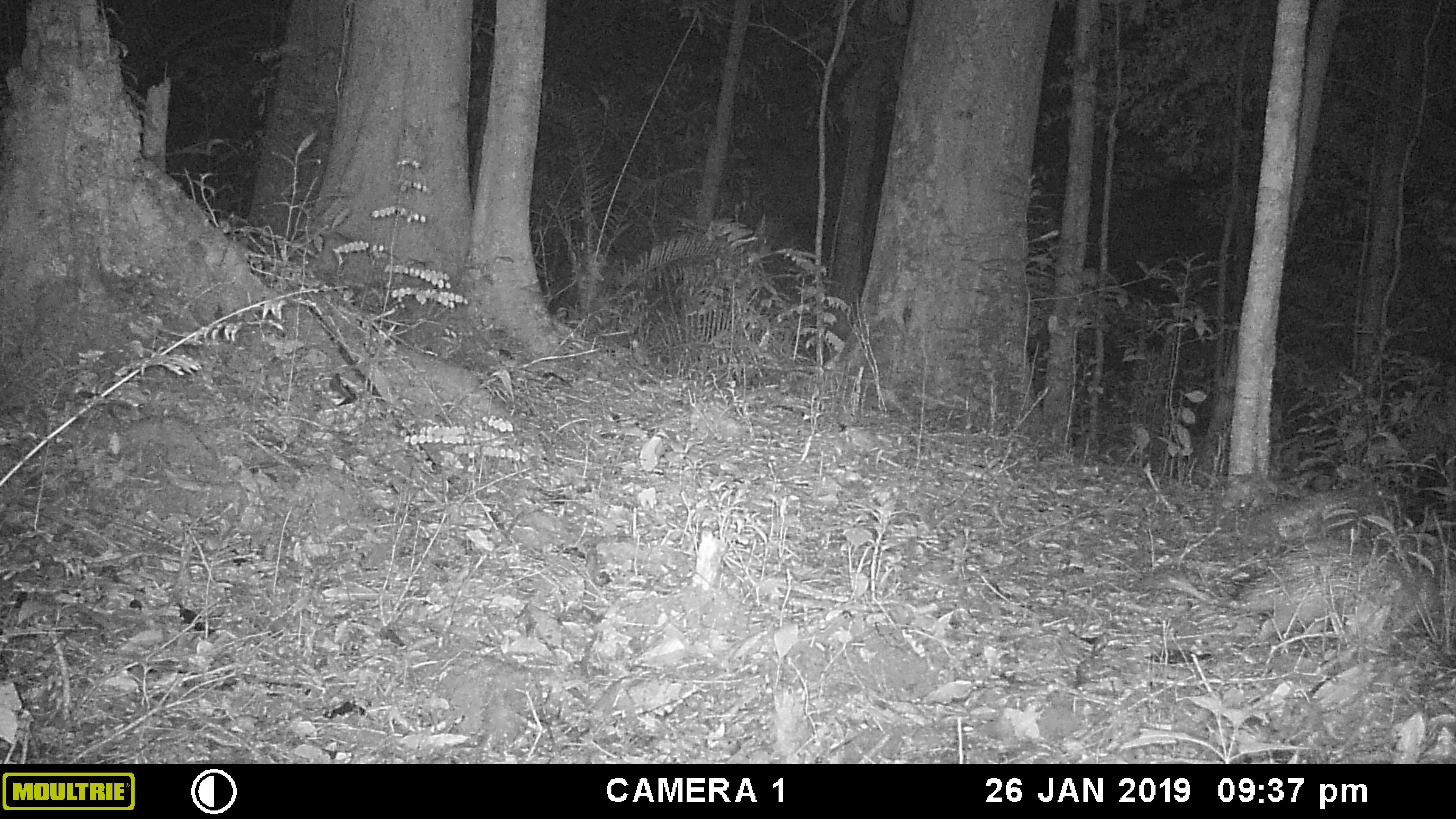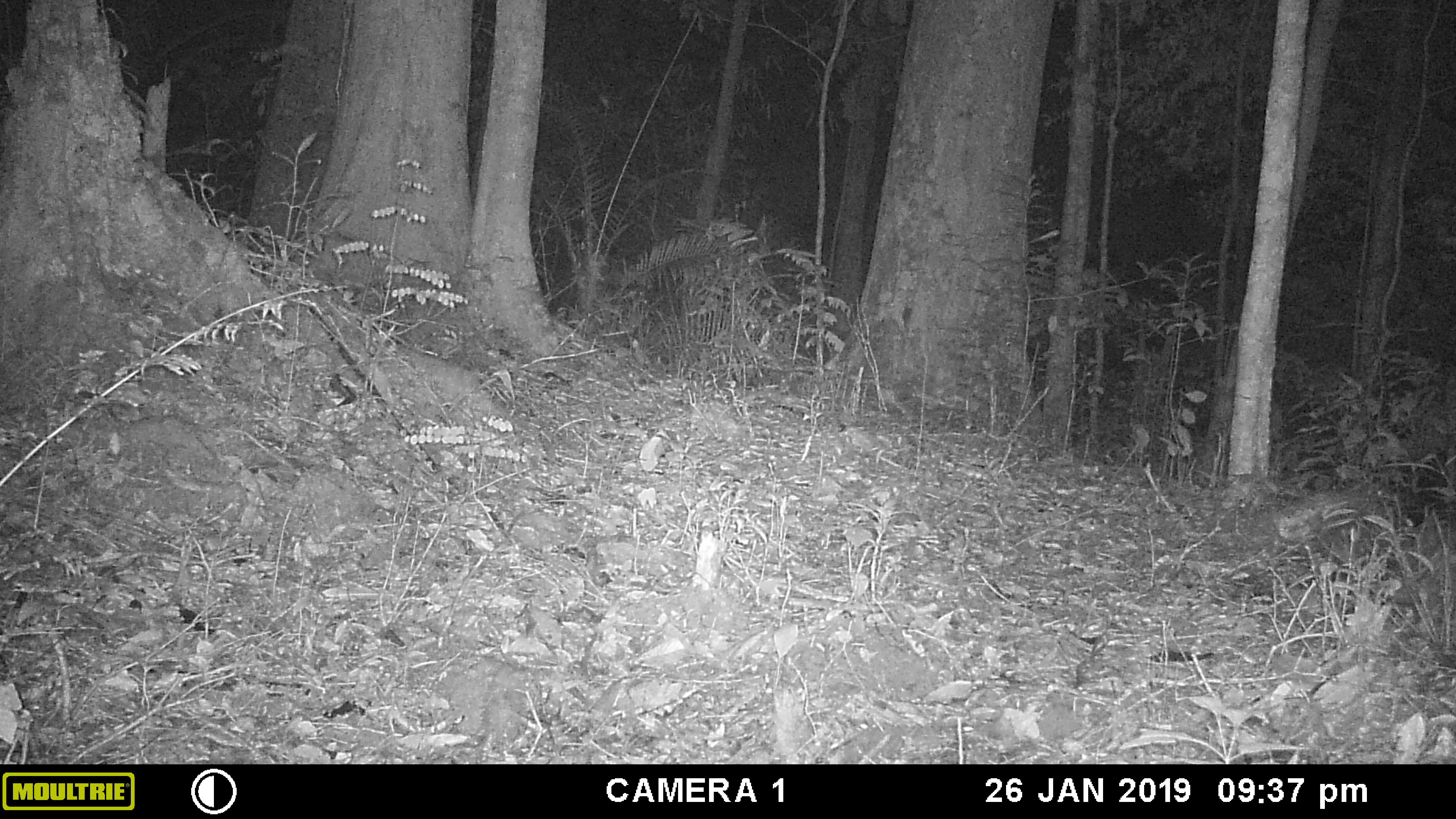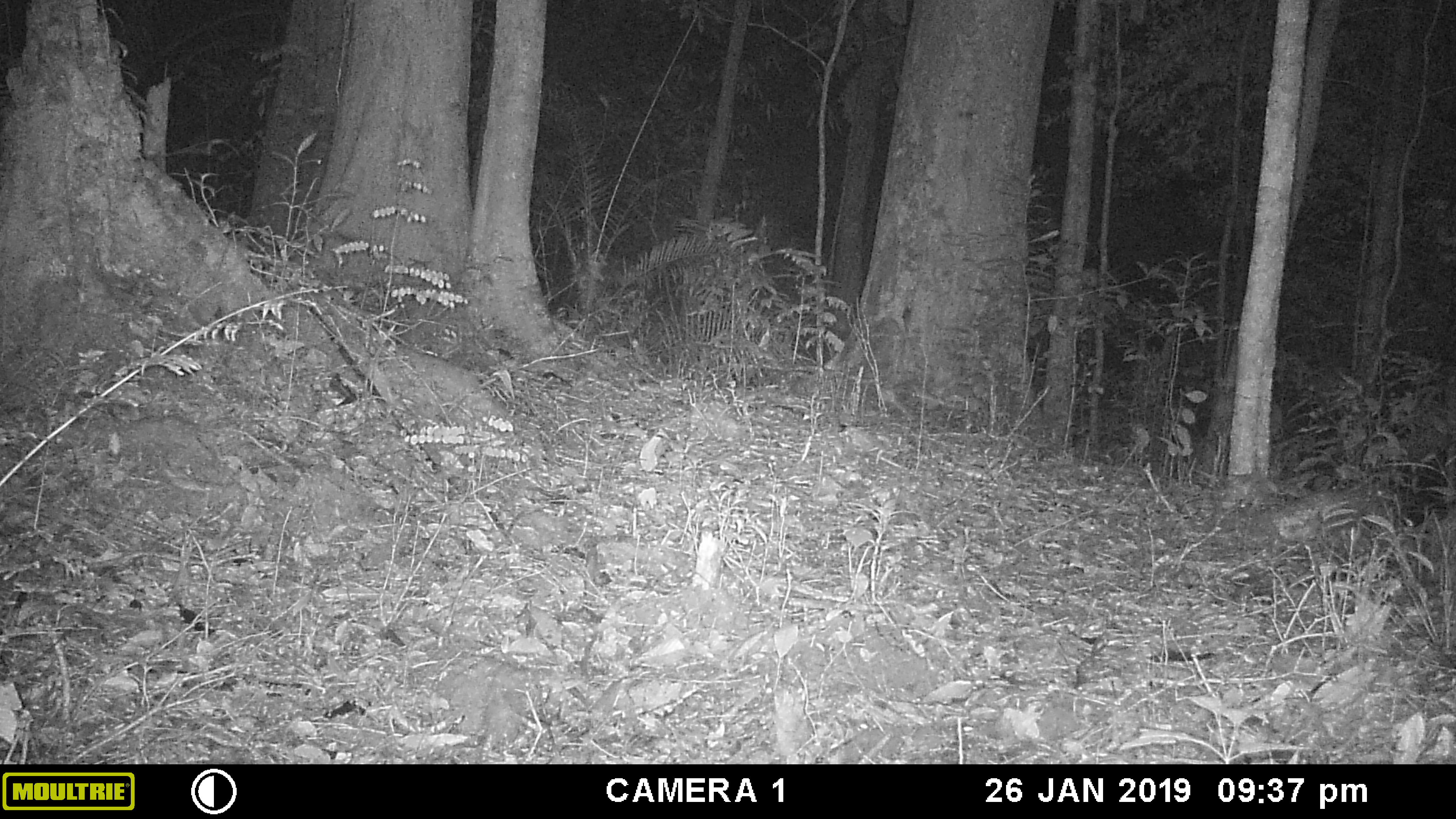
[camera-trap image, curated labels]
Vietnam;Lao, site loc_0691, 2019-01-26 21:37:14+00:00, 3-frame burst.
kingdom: Animalia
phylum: Chordata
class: Mammalia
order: Rodentia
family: Hystricidae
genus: Atherurus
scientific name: Atherurus macrourus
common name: asiatic brush-tailed porcupine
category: asiatic brush tailed porcupine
Asiatic brush tailed porcupine (asiatic brush-tailed porcupine) (Atherurus macrourus). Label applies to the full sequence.